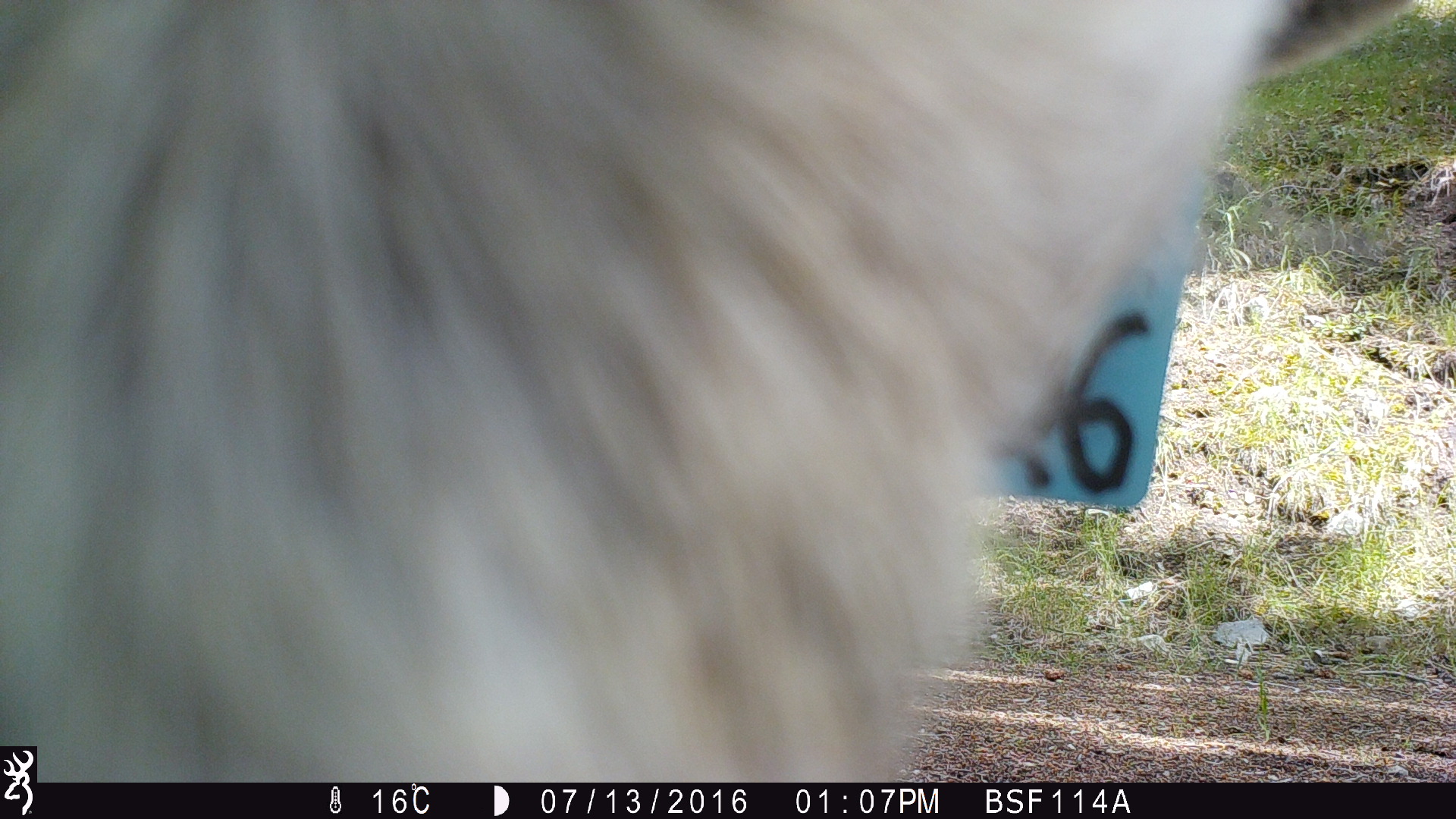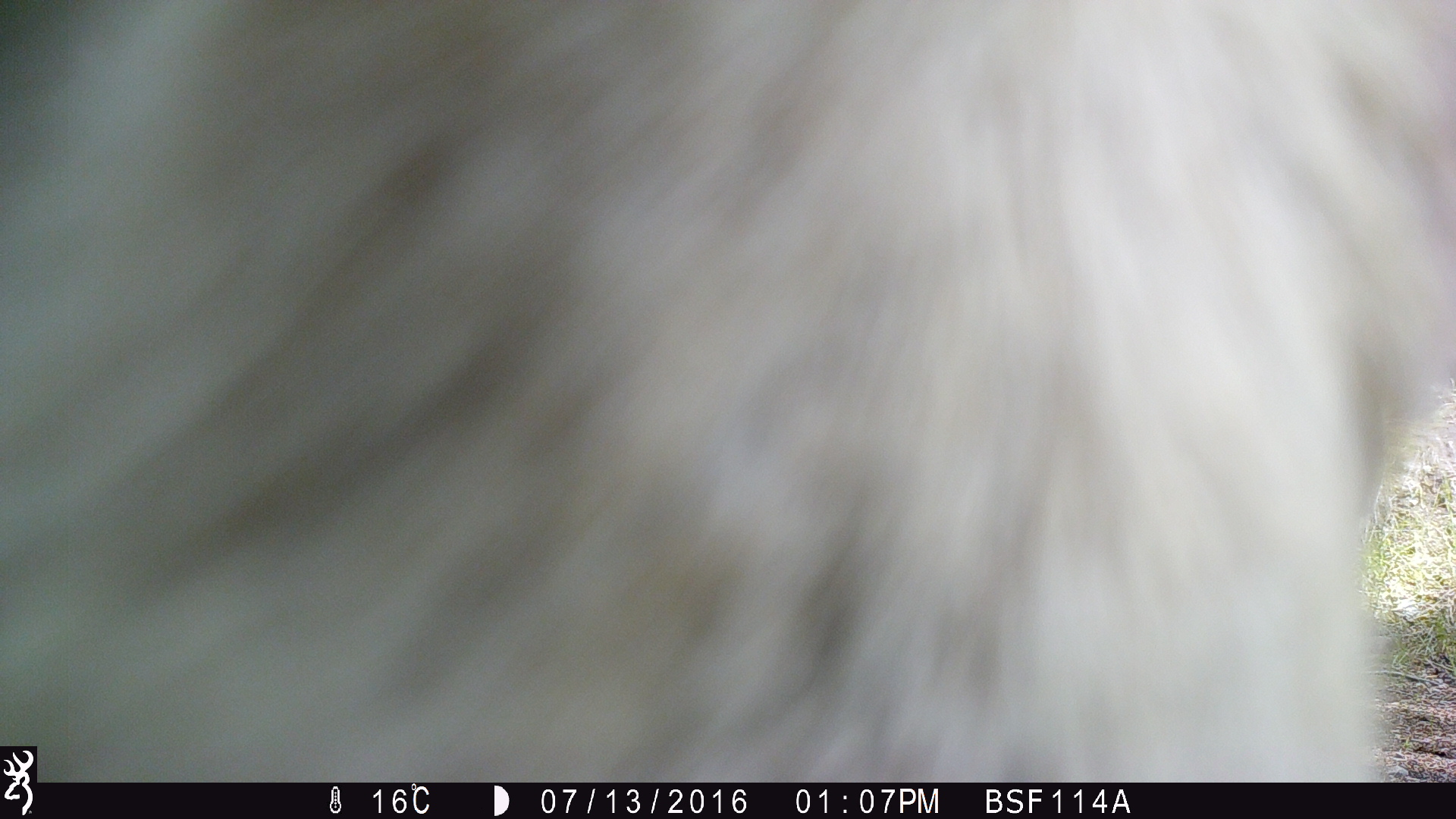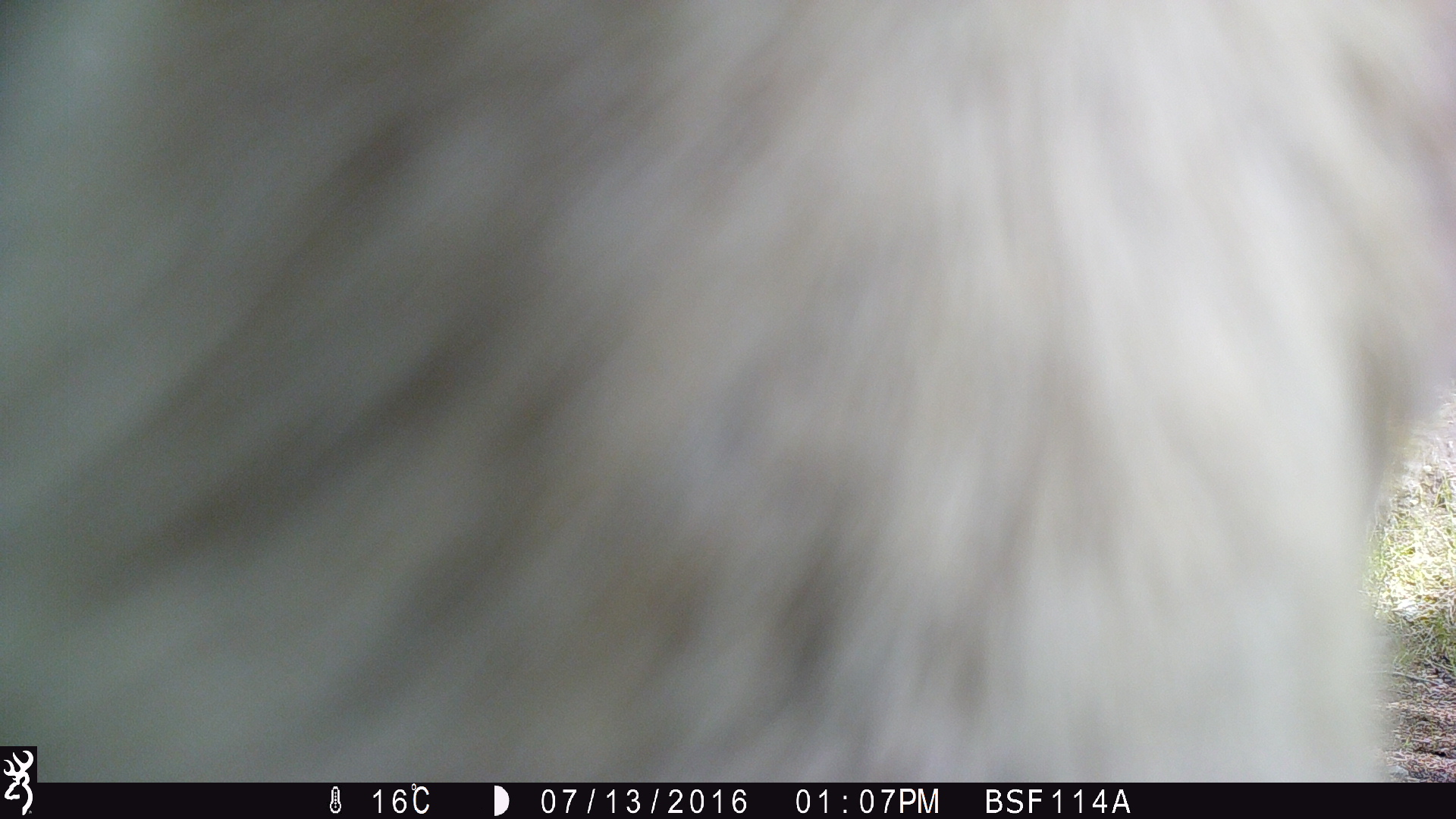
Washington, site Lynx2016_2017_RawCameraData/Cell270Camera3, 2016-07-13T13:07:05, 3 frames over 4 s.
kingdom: Animalia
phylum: Chordata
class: Mammalia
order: Artiodactyla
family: Bovidae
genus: Bos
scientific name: Bos taurus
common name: domestic cattle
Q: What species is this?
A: Domestic cattle (Bos taurus).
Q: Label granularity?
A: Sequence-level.